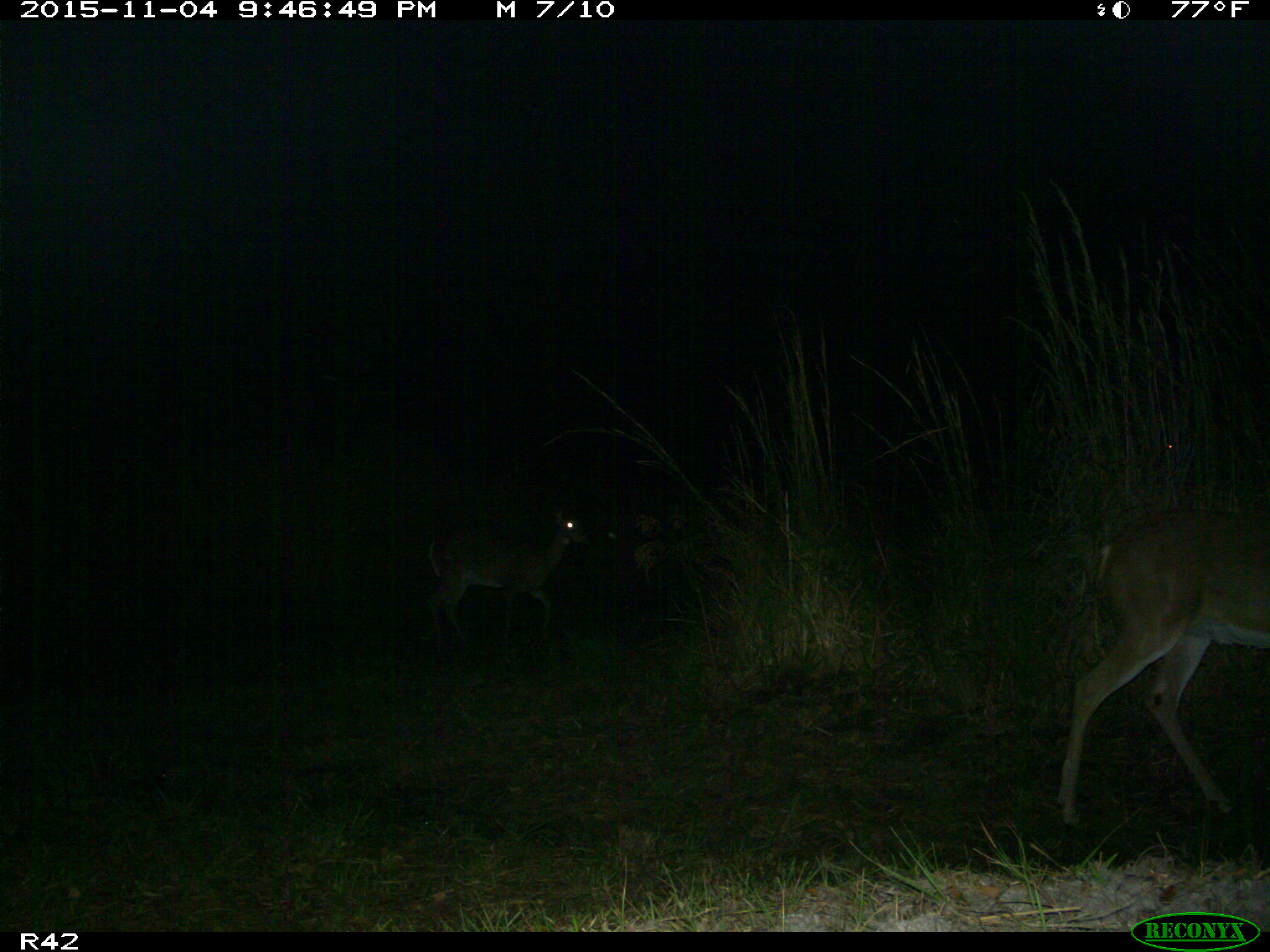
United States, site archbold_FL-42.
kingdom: Animalia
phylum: Chordata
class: Mammalia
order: Artiodactyla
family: Cervidae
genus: Odocoileus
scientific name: Odocoileus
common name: deer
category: unidentified deer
Unidentified deer (deer) (Odocoileus).